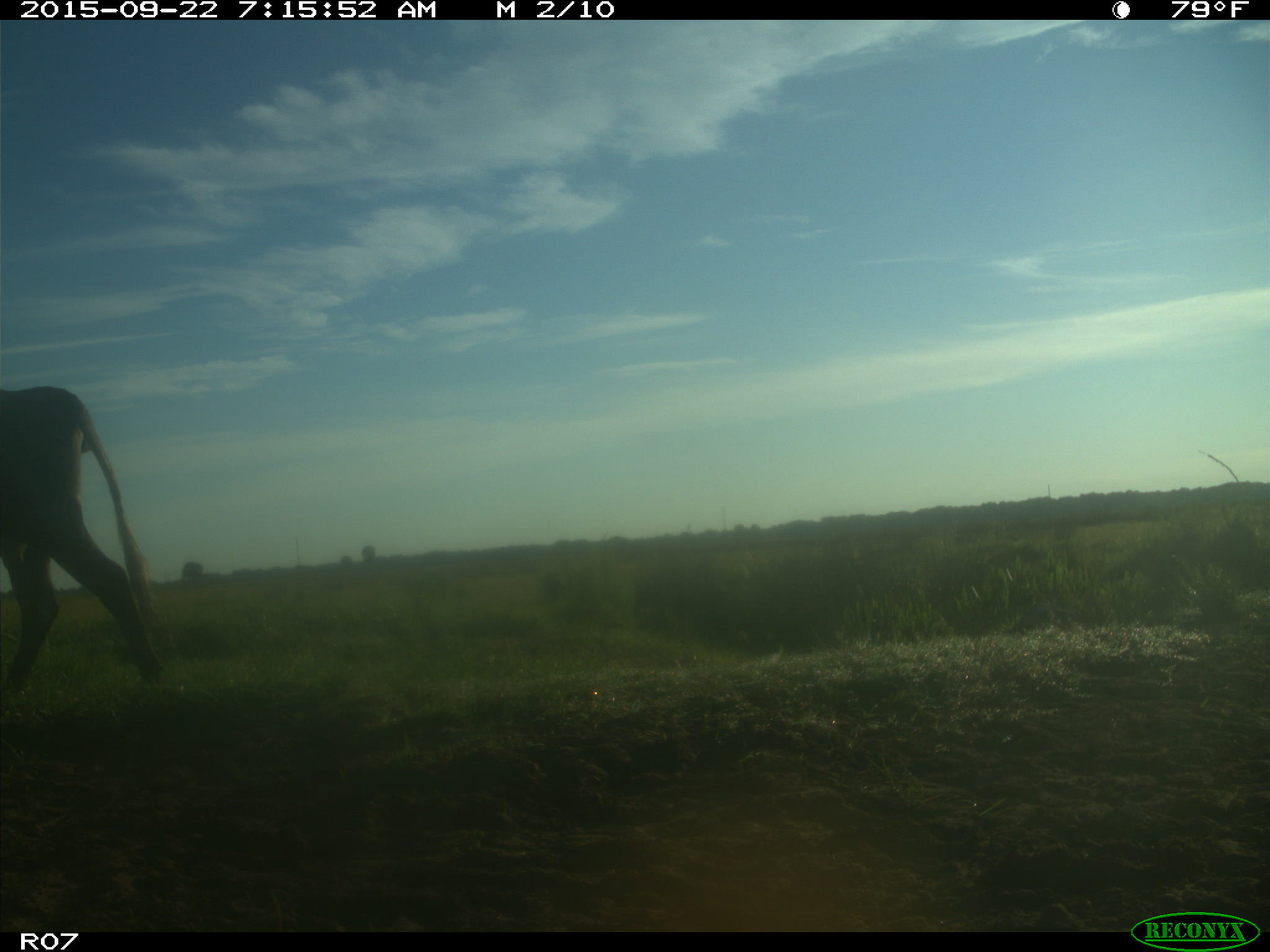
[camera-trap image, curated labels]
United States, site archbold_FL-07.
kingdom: Animalia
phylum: Chordata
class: Mammalia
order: Artiodactyla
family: Bovidae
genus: Bos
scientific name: Bos taurus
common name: domestic cow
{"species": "Bos taurus (domestic cow)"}